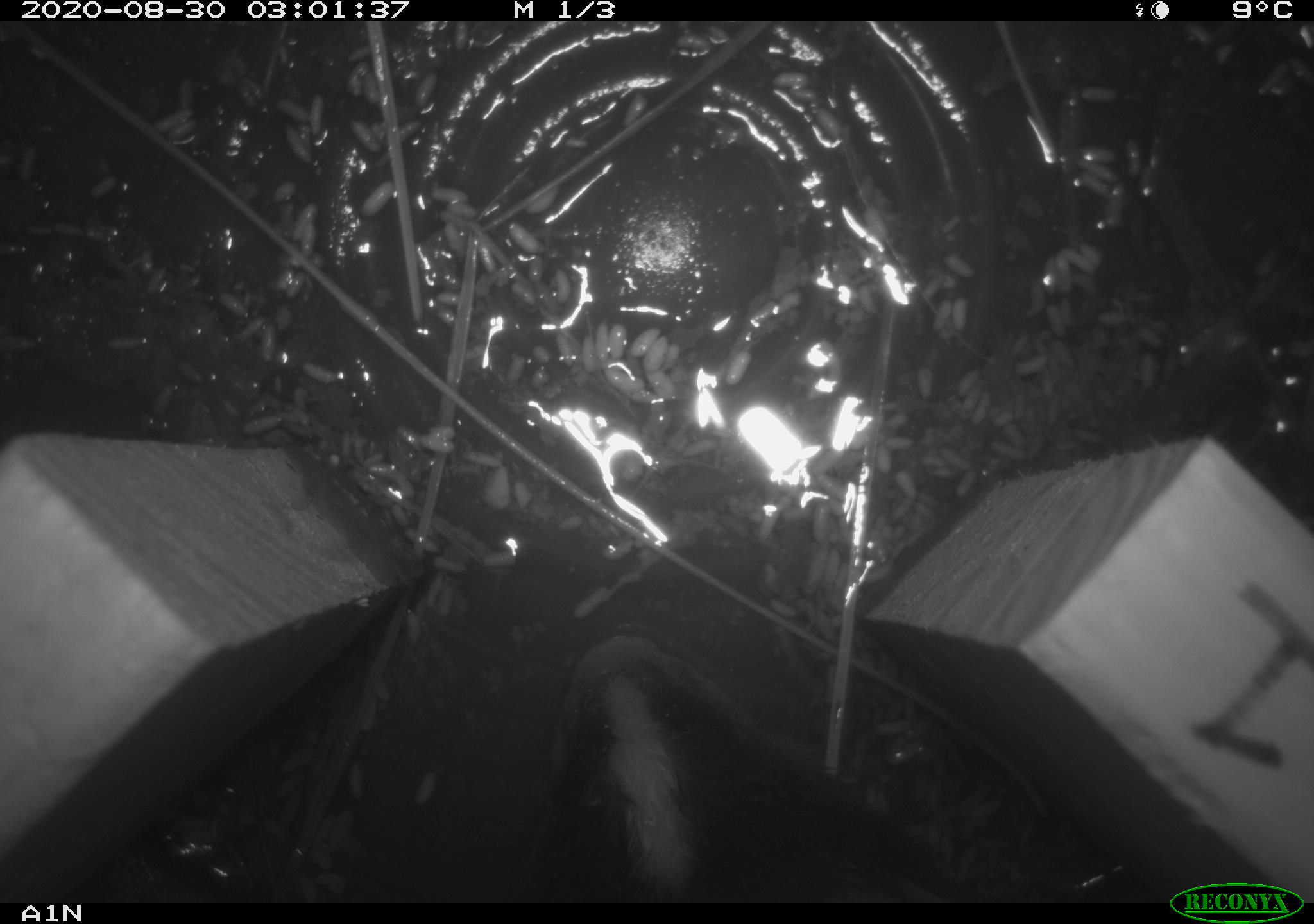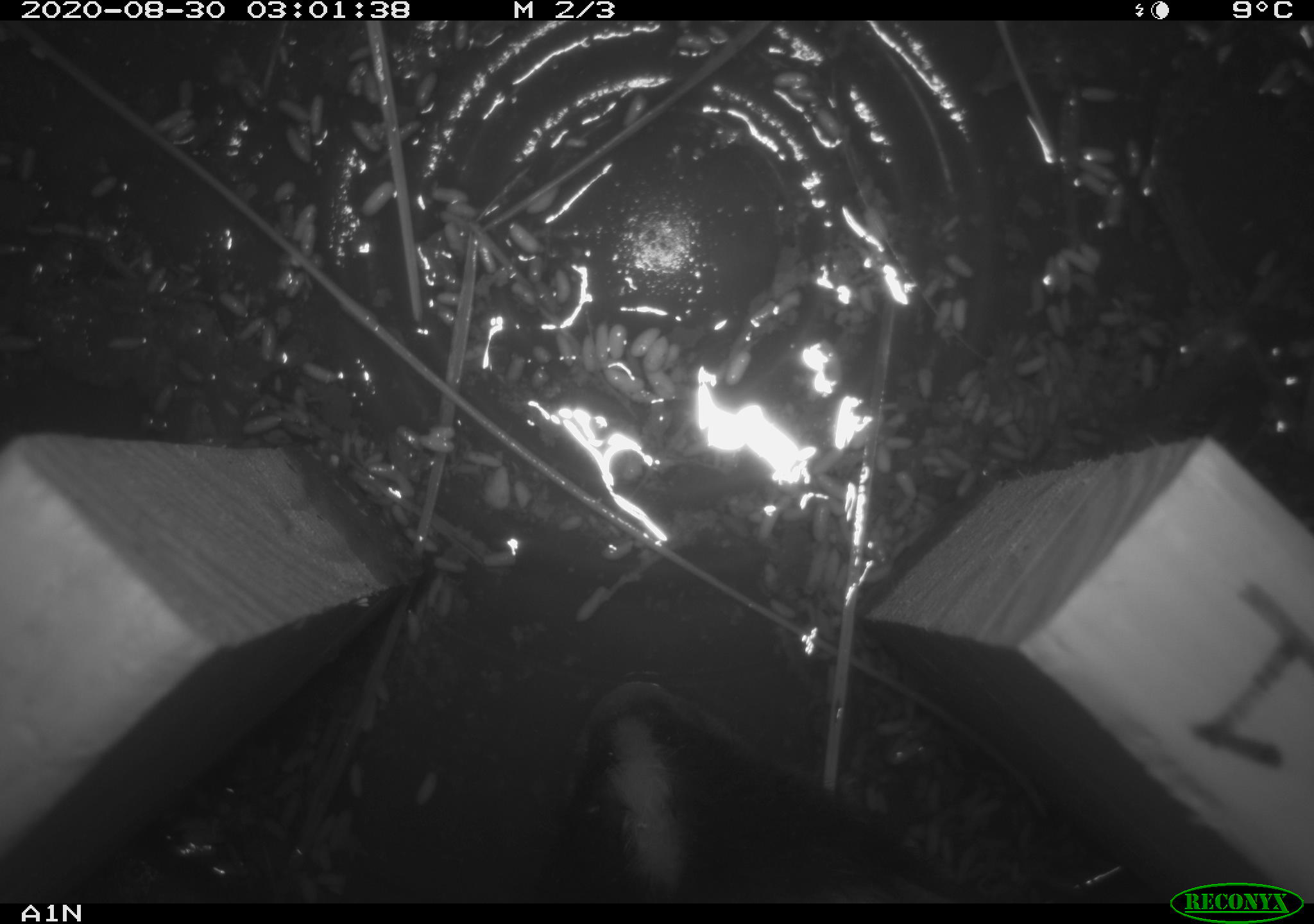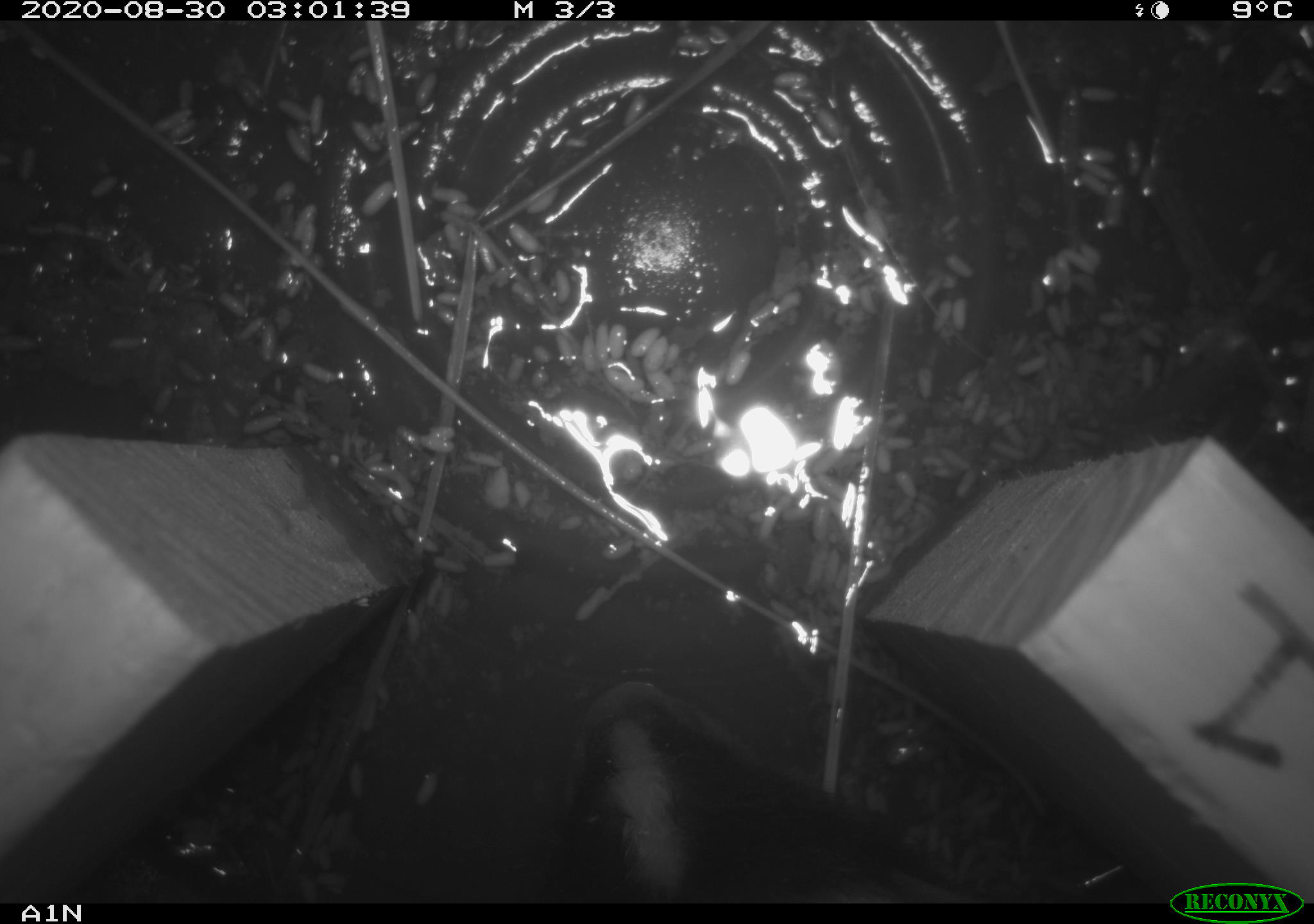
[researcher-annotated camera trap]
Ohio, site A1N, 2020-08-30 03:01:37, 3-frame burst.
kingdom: Animalia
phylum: Chordata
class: Mammalia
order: Carnivora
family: Mephitidae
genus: Mephitis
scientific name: Mephitis mephitis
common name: striped skunk